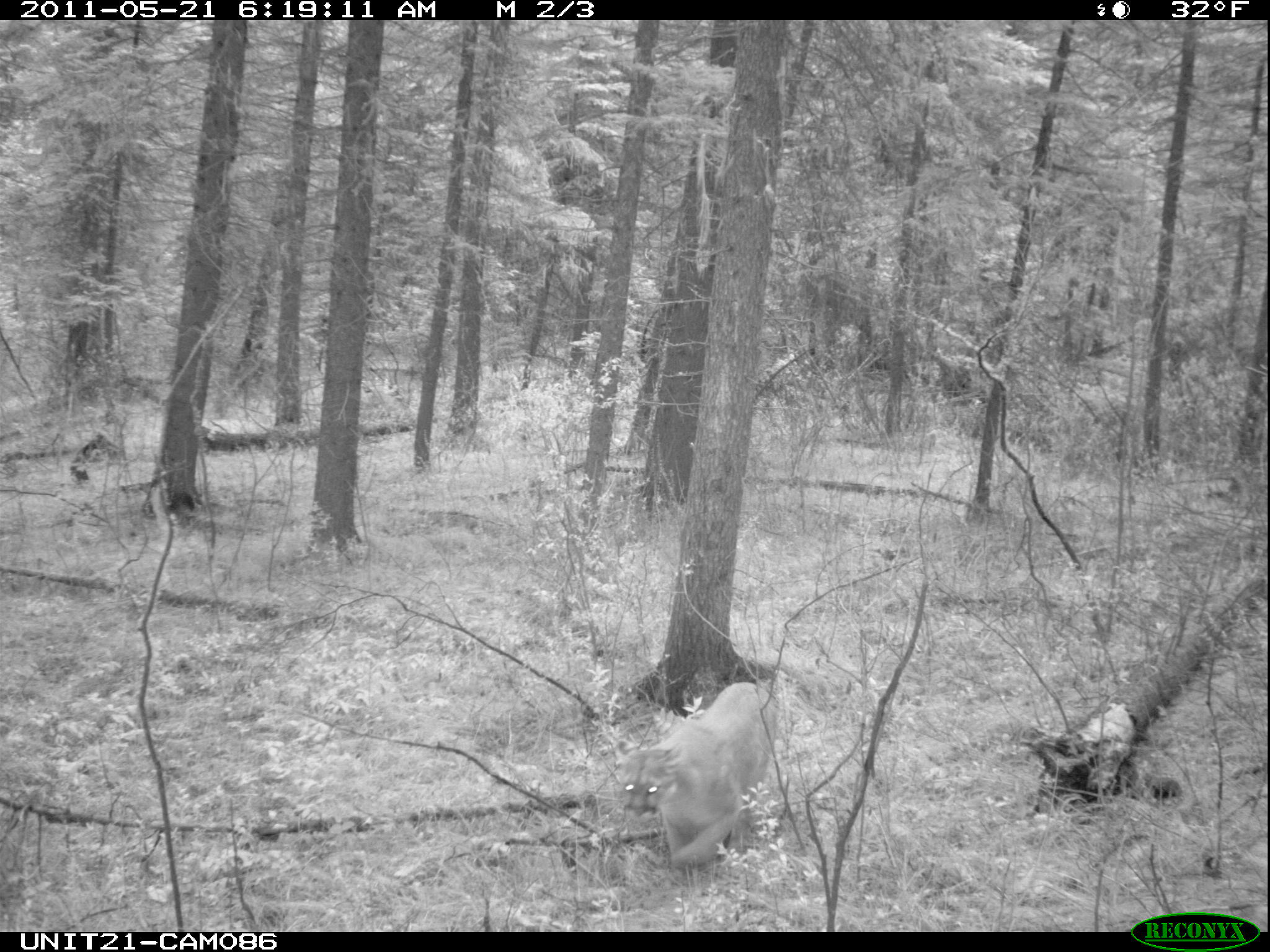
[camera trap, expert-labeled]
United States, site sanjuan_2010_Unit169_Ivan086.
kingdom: Animalia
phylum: Chordata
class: Mammalia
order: Carnivora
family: Felidae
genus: Puma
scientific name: Puma concolor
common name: mountain lion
Puma concolor (mountain lion).